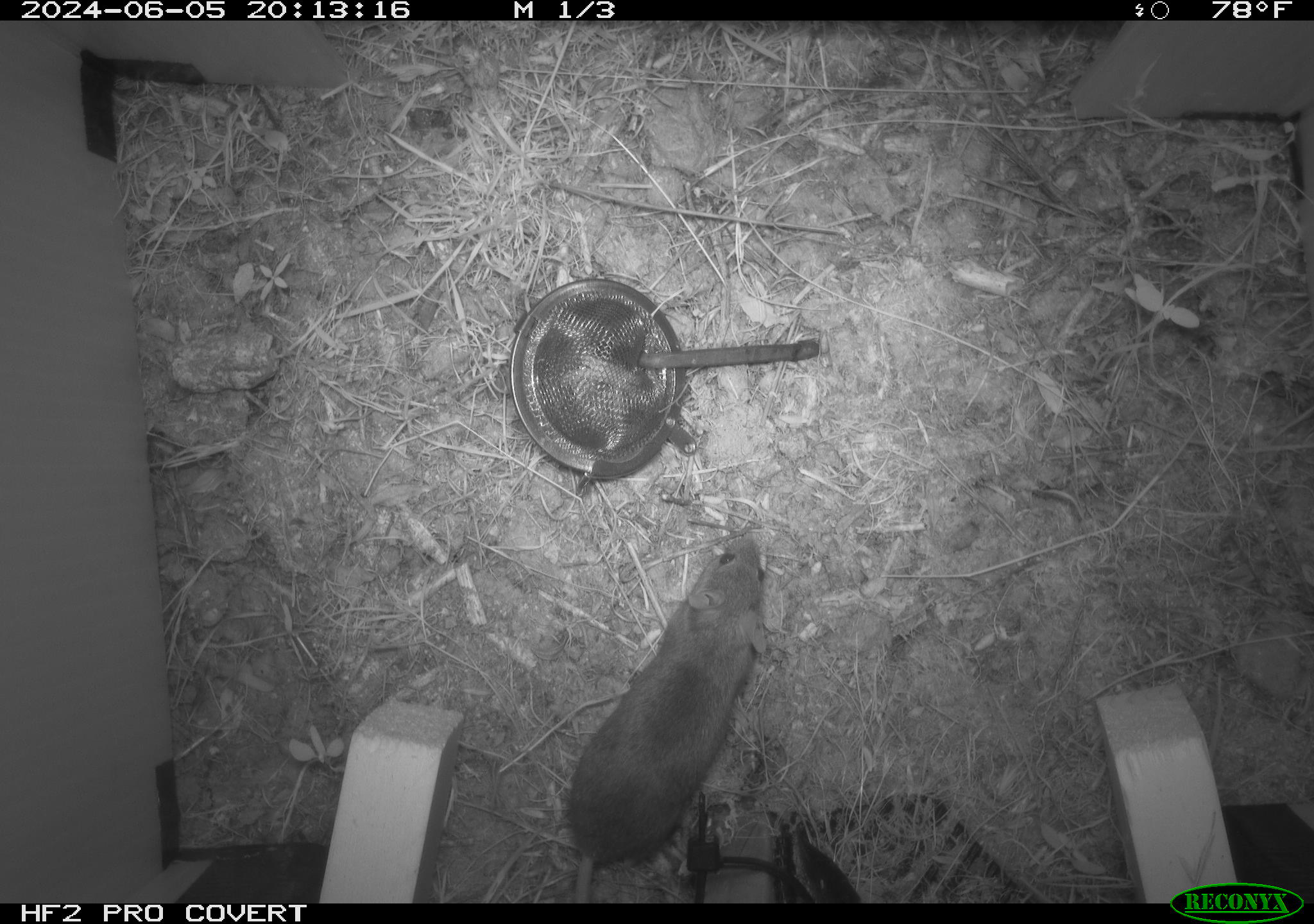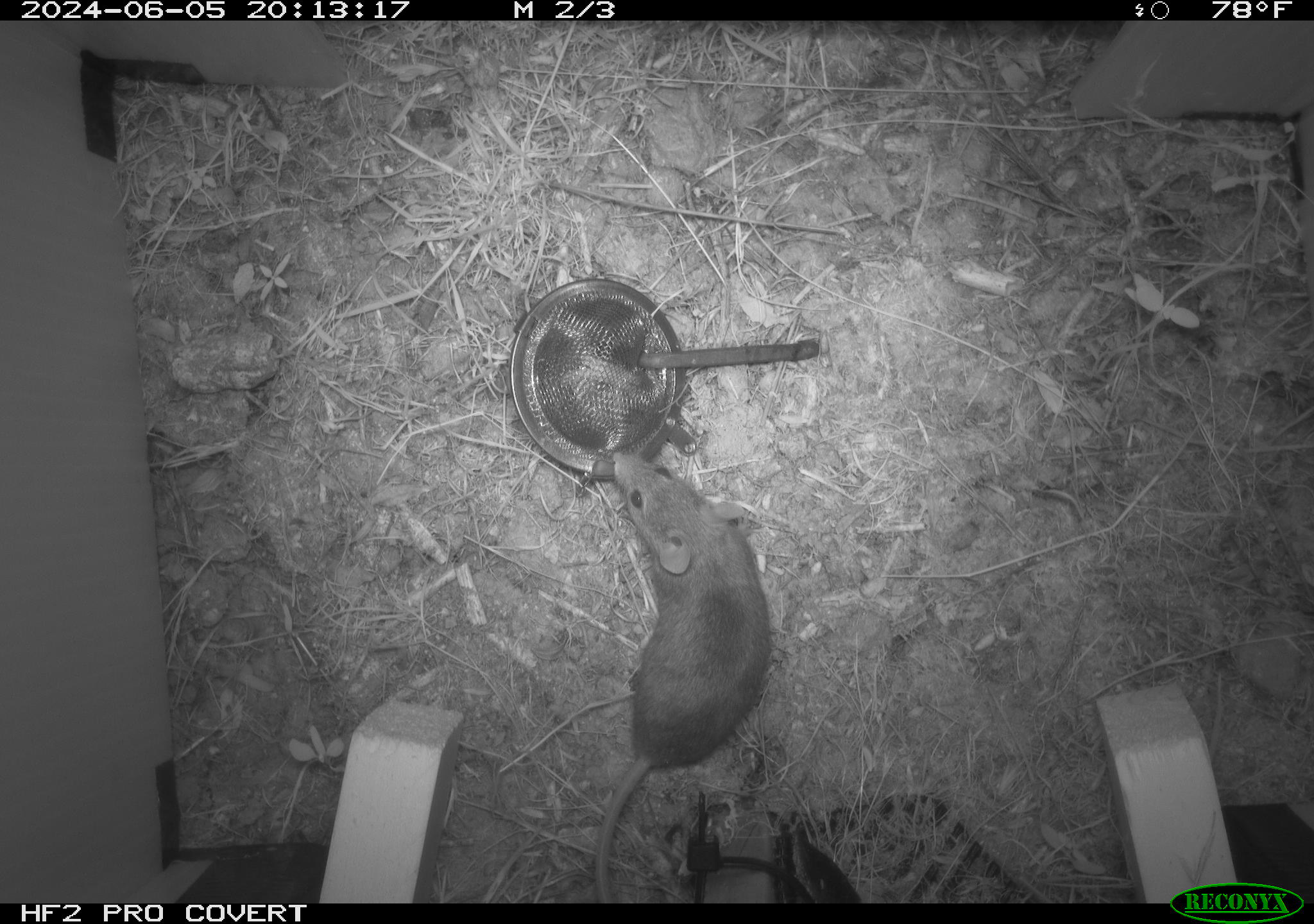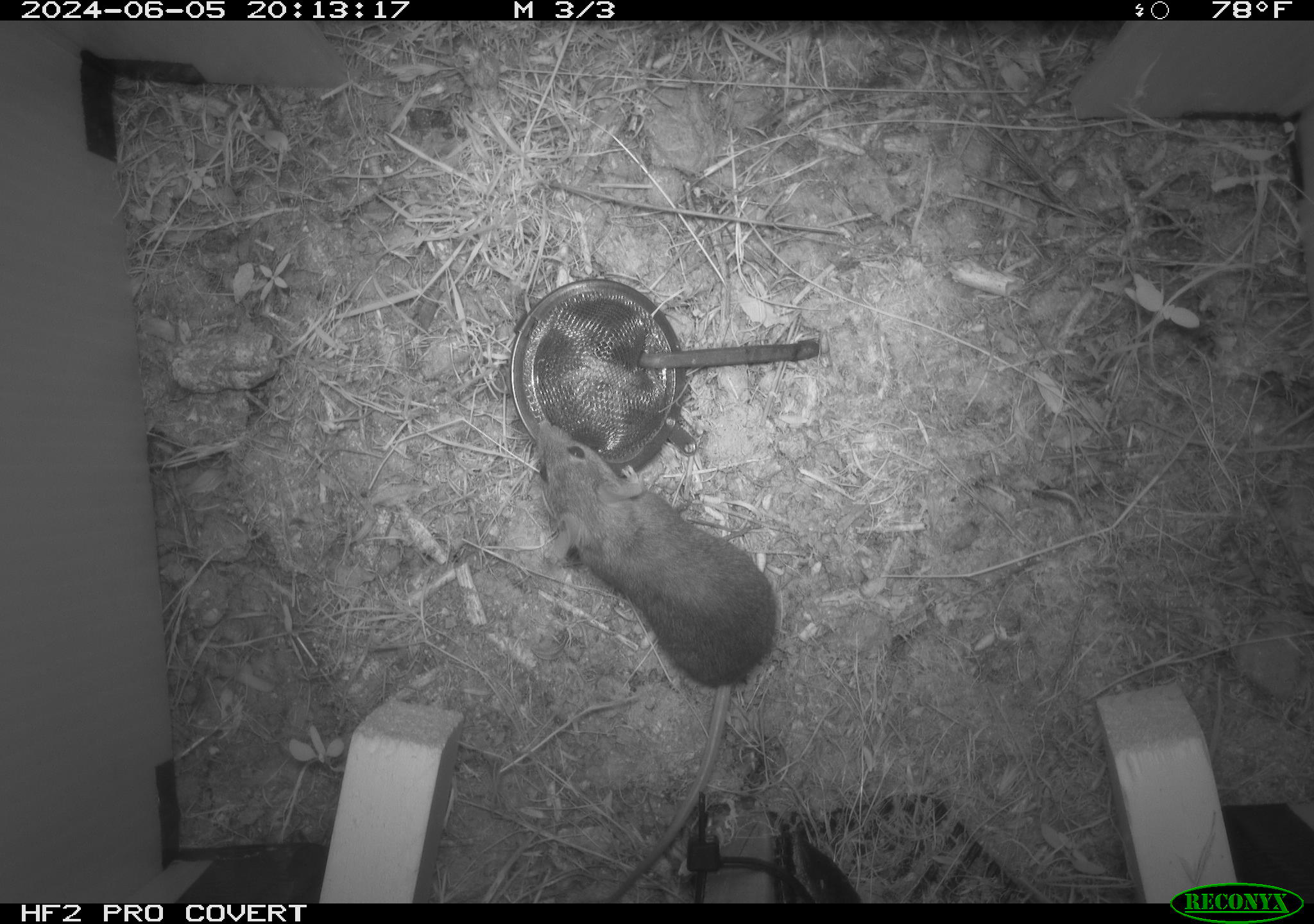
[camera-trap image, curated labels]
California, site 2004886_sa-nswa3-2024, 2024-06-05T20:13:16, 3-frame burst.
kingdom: Animalia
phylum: Chordata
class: Mammalia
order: Rodentia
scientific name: Rodentia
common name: rodent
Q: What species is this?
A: Rodent (Rodentia).